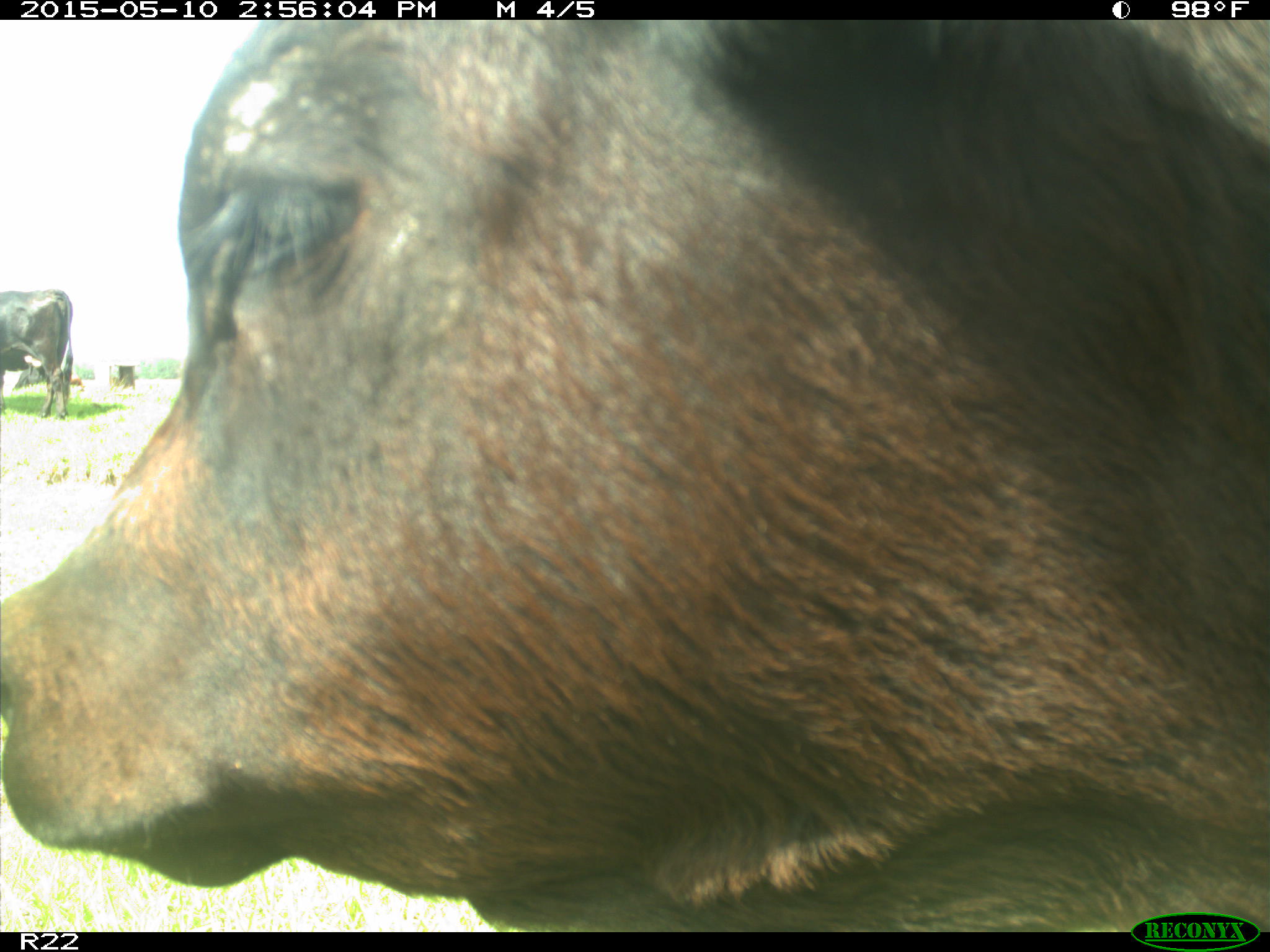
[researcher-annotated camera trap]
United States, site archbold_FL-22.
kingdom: Animalia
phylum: Chordata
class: Mammalia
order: Artiodactyla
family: Bovidae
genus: Bos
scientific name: Bos taurus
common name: domestic cow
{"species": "Bos taurus (domestic cow)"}